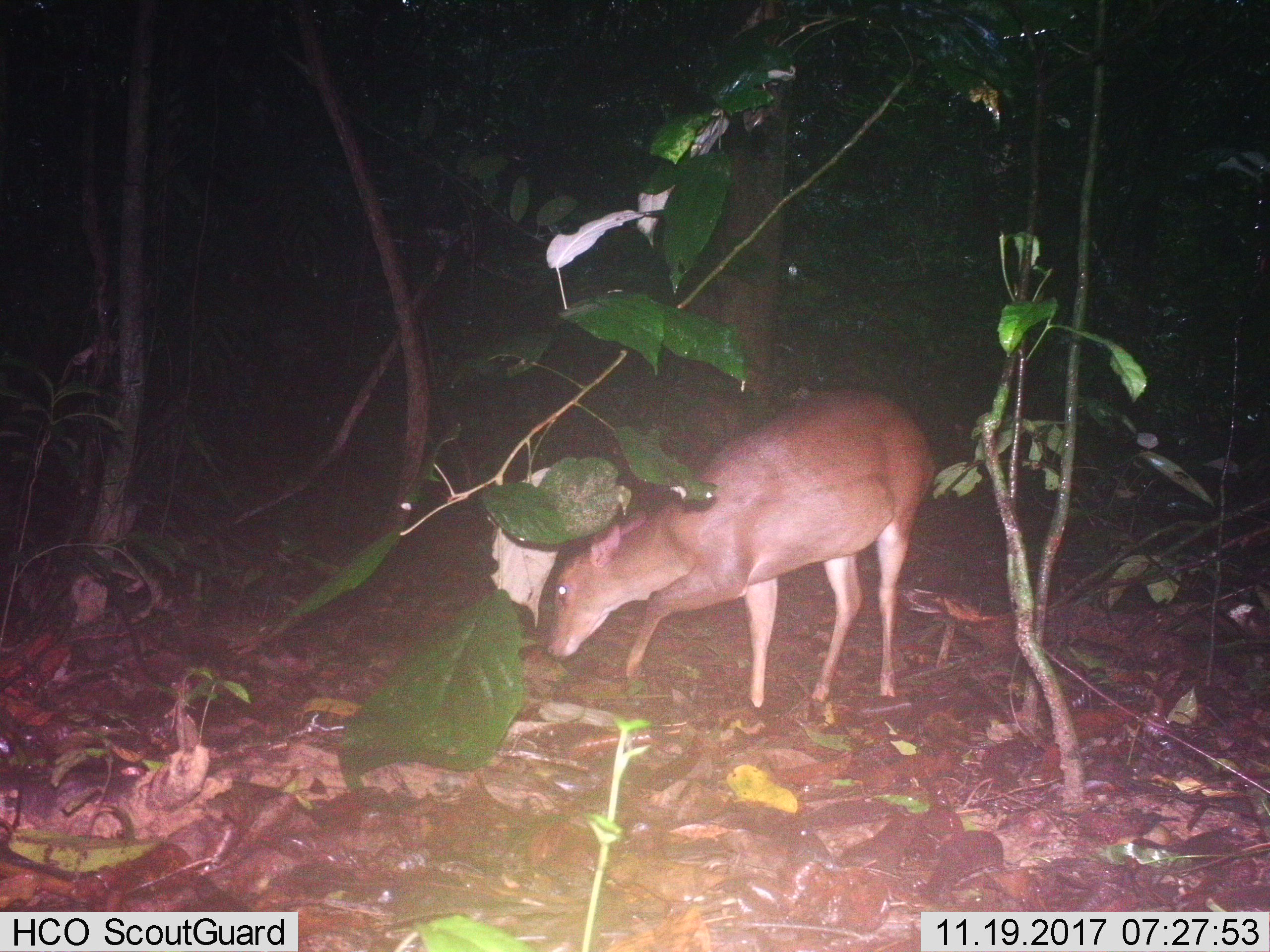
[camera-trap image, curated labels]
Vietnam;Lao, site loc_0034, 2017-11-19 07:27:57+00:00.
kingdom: Animalia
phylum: Chordata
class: Mammalia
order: Artiodactyla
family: Cervidae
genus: Muntiacus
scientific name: Muntiacus vuquangensis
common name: large-antlered muntjac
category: large antlered muntjac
Large antlered muntjac (large-antlered muntjac) (Muntiacus vuquangensis). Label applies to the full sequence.